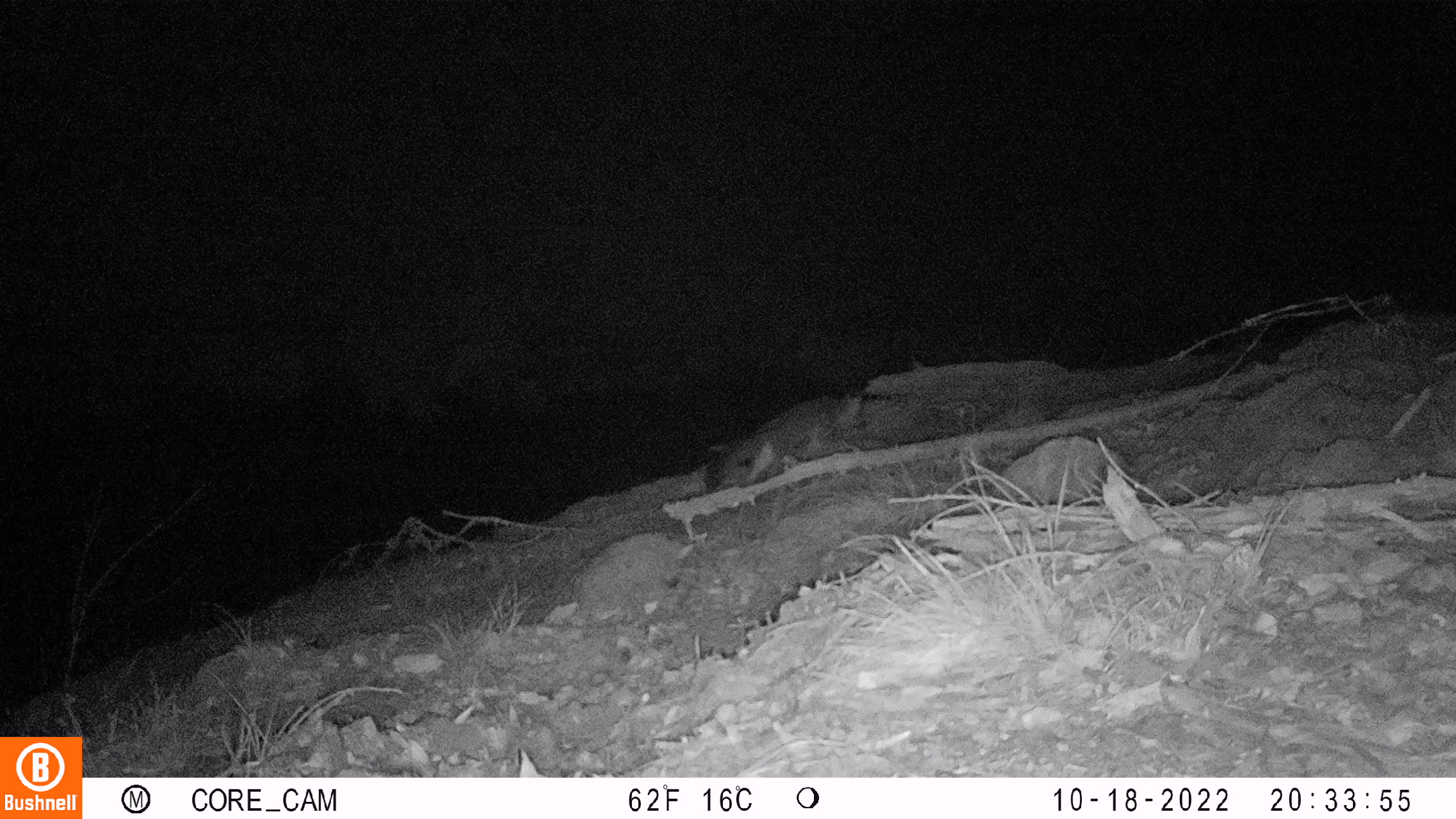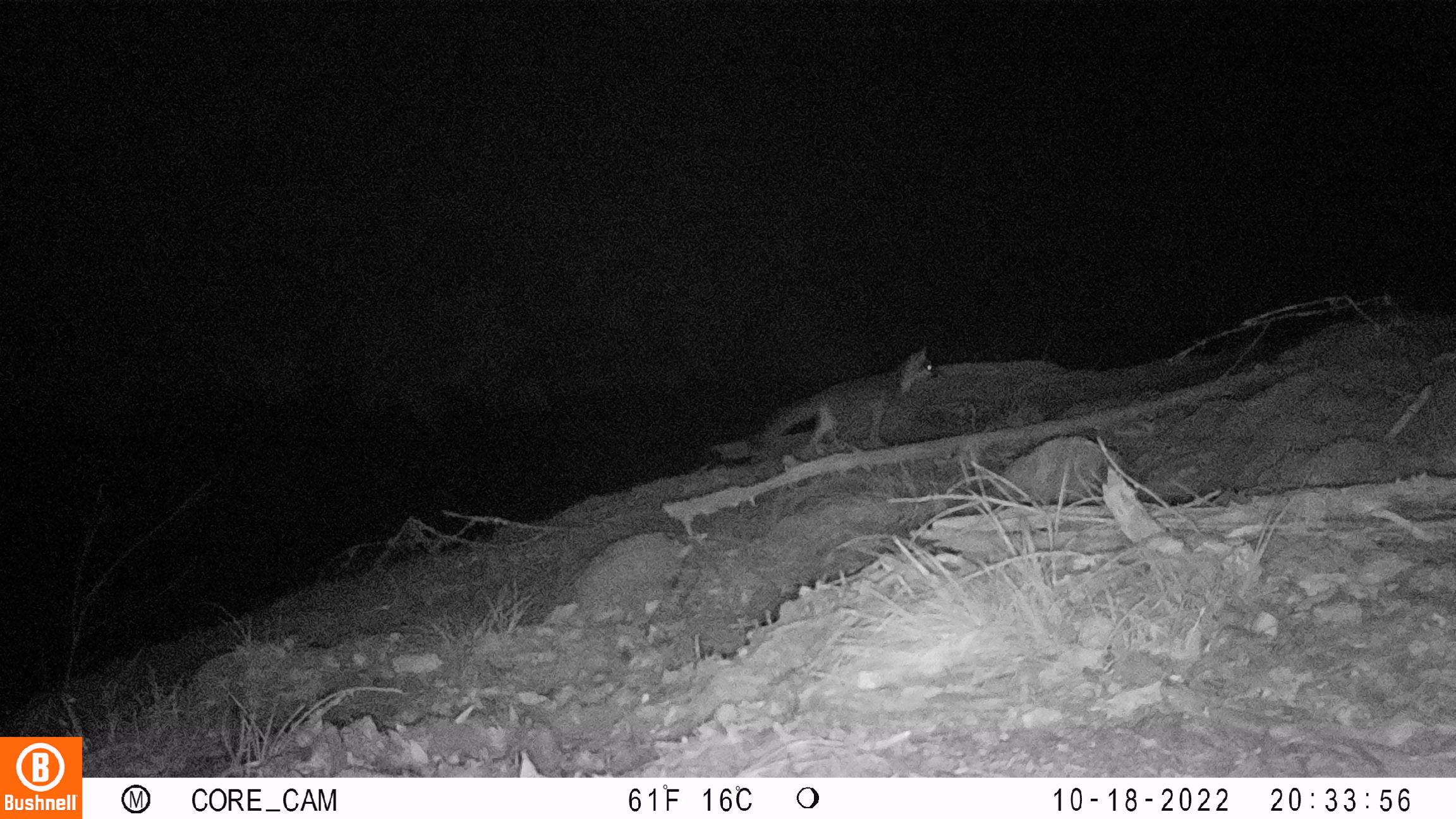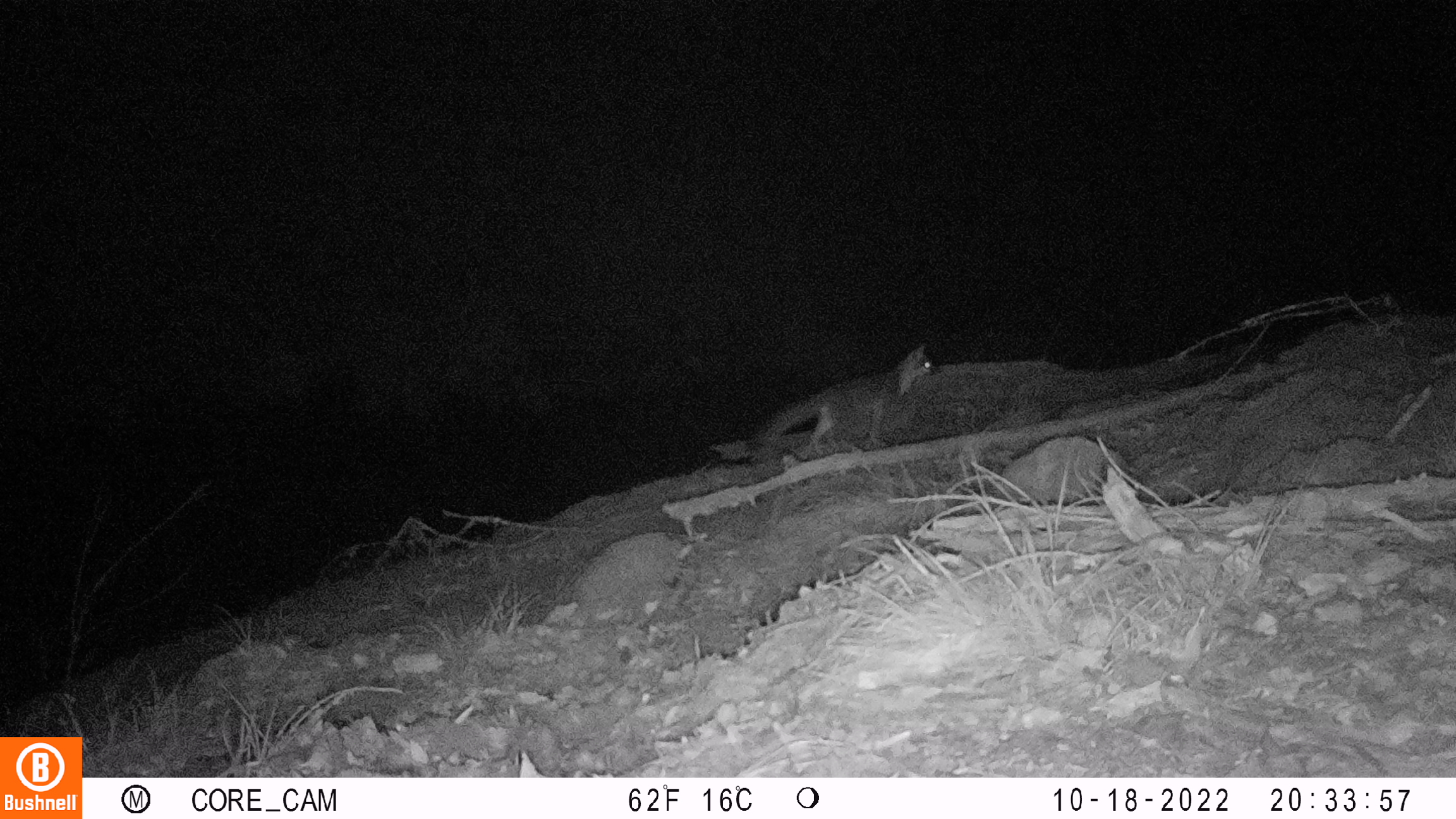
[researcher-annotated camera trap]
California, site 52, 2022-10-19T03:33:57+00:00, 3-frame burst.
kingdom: Animalia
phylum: Chordata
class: Mammalia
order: Carnivora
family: Canidae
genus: Urocyon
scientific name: Urocyon cinereoargenteus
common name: gray fox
Gray fox (Urocyon cinereoargenteus).